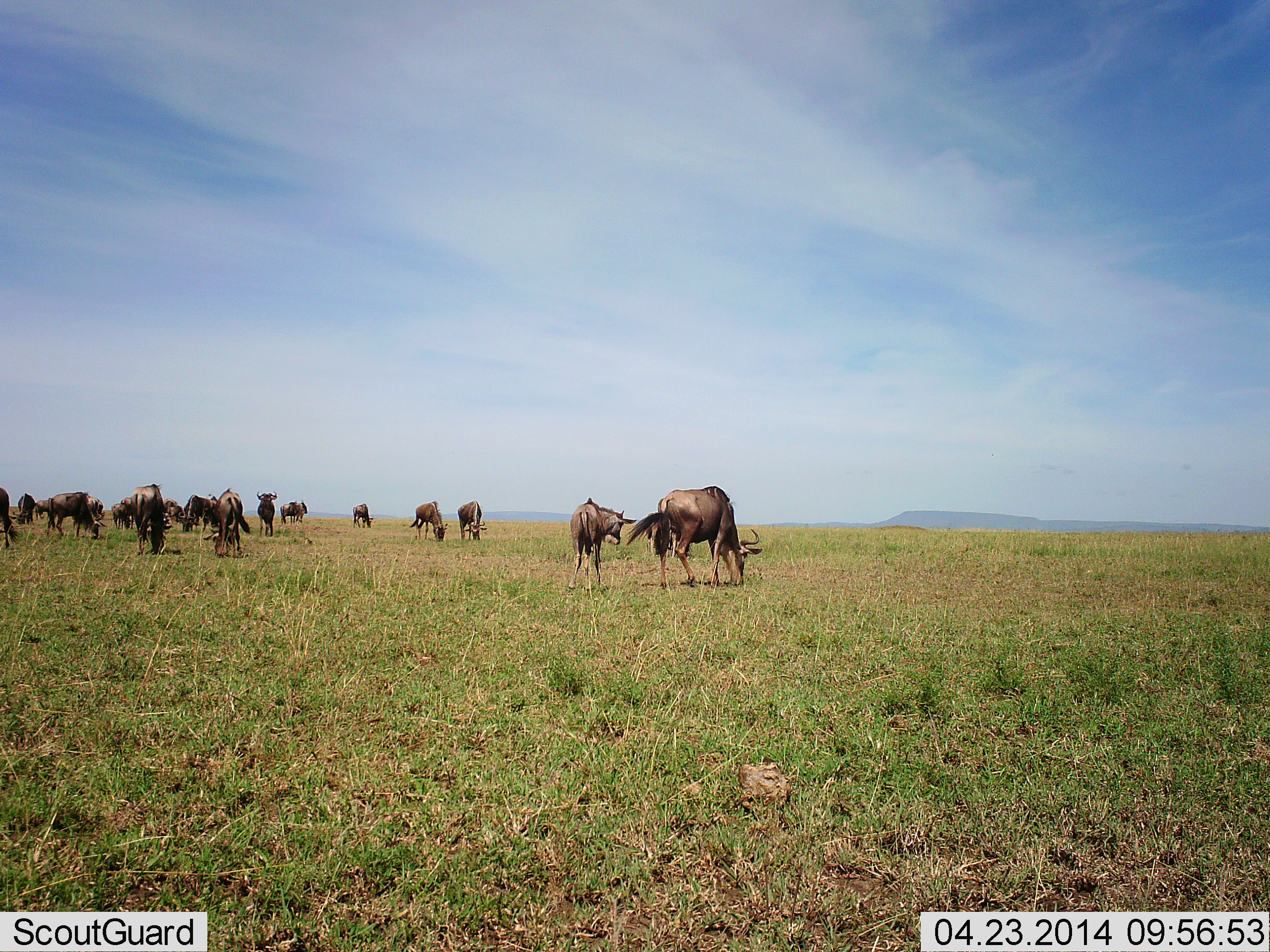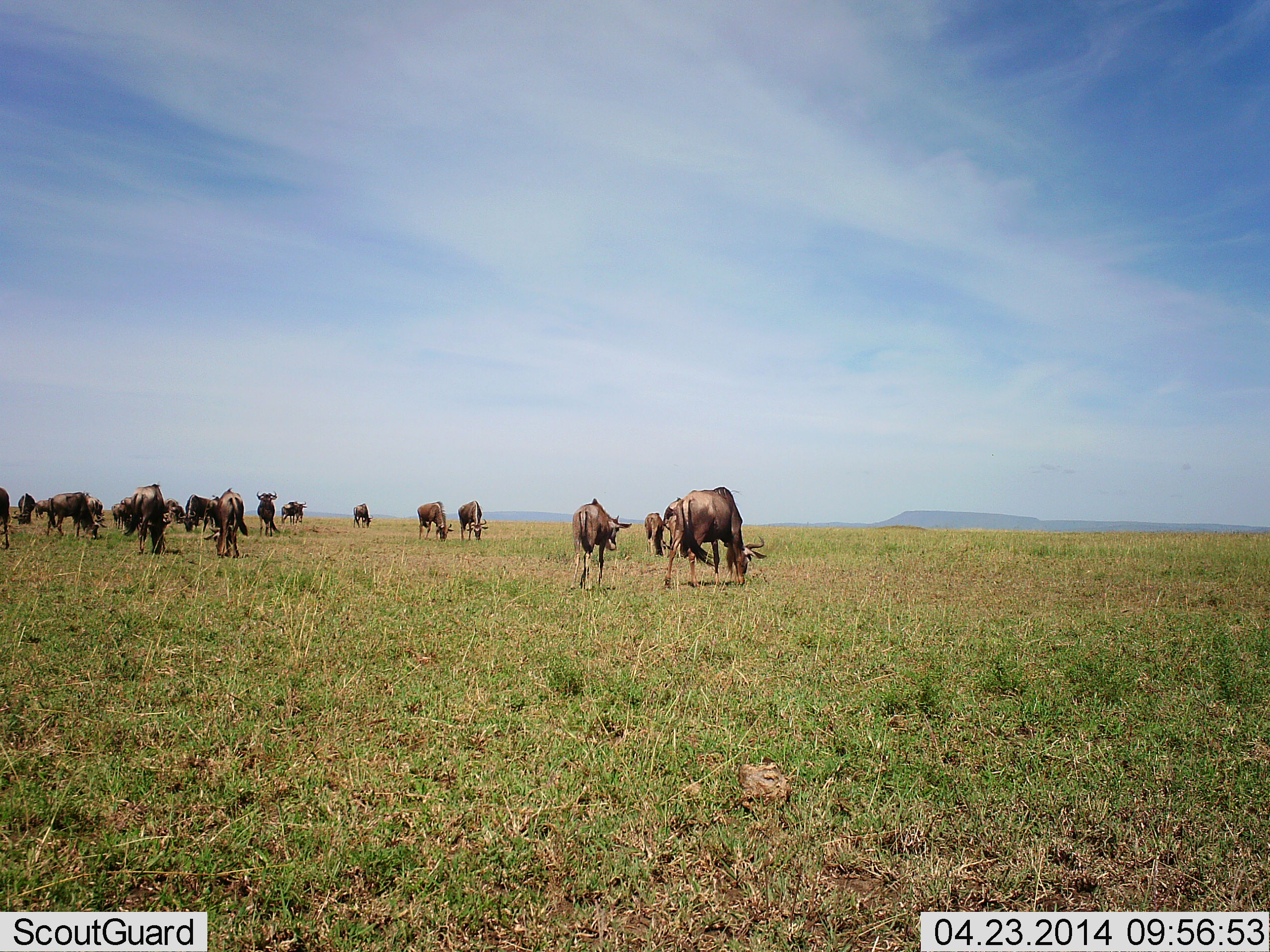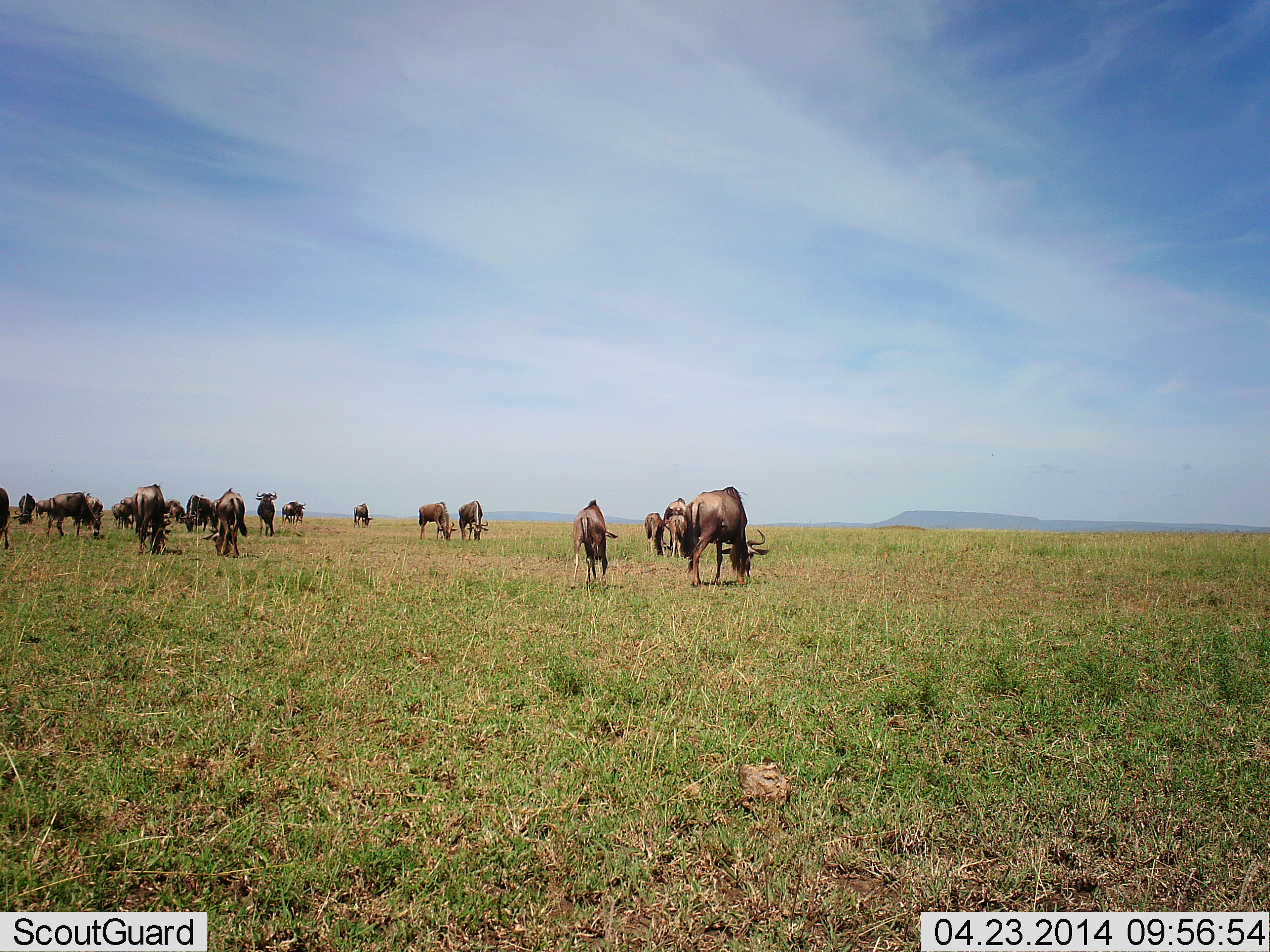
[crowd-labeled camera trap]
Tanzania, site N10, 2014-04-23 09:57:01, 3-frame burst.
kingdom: Animalia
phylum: Chordata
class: Mammalia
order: Artiodactyla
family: Bovidae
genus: Connochaetes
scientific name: Connochaetes taurinus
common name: blue wildebeest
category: wildebeest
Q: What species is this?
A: Wildebeest (blue wildebeest) (Connochaetes taurinus).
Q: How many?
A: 11-50.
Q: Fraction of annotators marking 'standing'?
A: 50%.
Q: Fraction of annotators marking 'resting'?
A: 0%.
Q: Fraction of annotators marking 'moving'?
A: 30%.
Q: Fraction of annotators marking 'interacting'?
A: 0%.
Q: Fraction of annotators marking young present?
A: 30%.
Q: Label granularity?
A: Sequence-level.